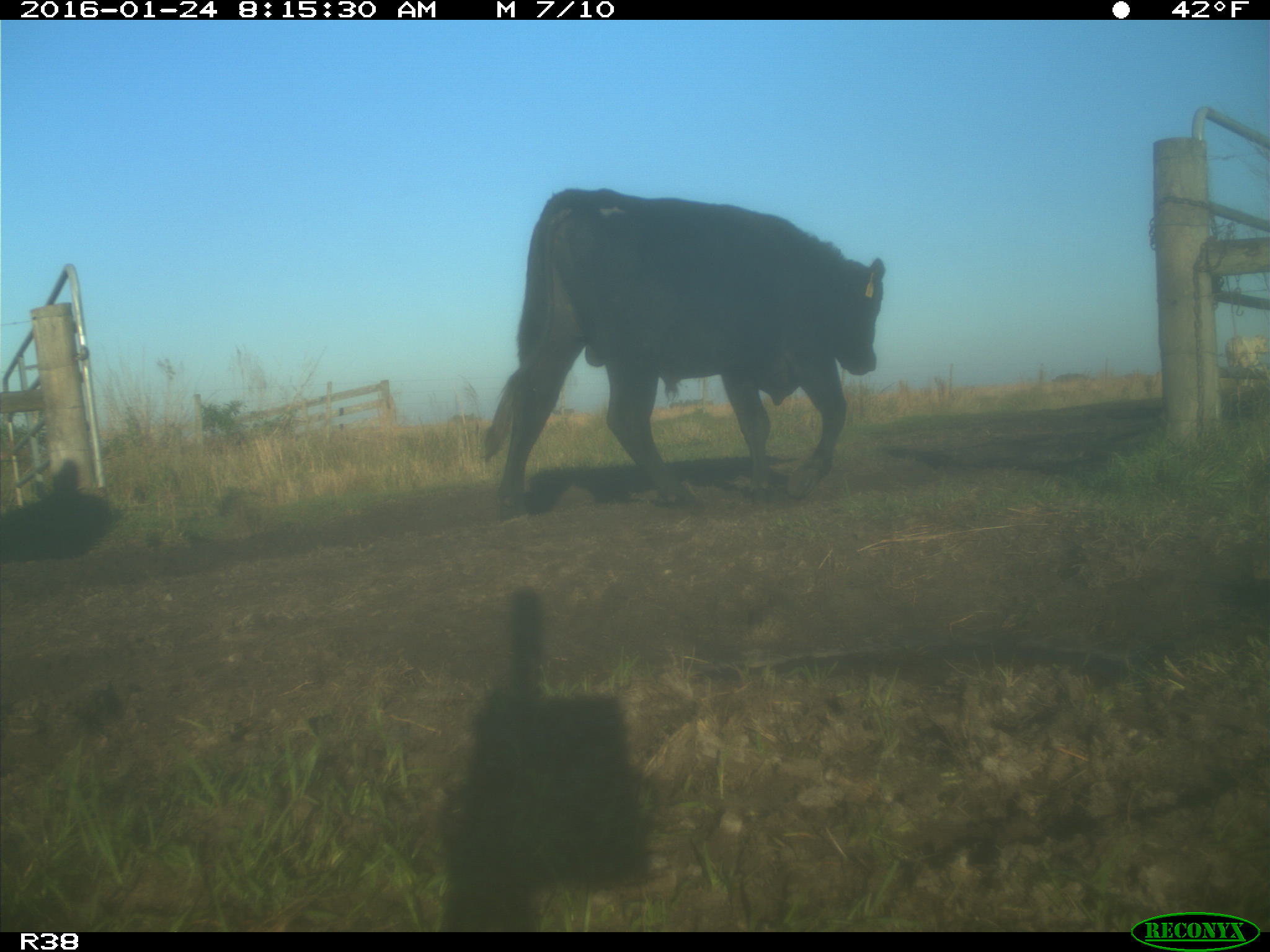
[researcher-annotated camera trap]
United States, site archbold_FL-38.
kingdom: Animalia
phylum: Chordata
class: Mammalia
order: Artiodactyla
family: Bovidae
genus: Bos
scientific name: Bos taurus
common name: domestic cow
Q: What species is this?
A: Bos taurus (domestic cow).